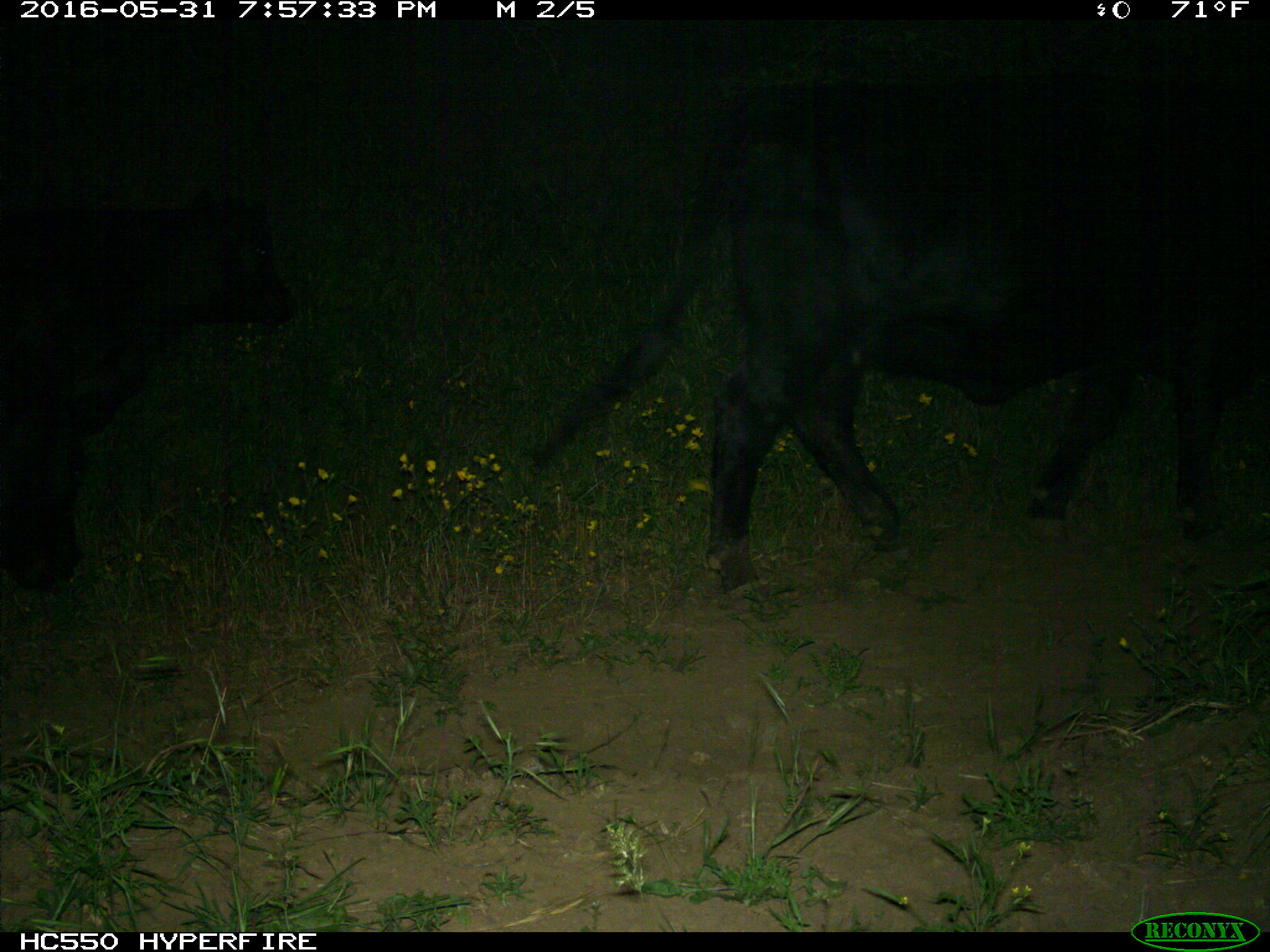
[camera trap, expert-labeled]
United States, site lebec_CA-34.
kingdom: Animalia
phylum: Chordata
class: Mammalia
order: Artiodactyla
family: Bovidae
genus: Bos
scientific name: Bos taurus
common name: domestic cow